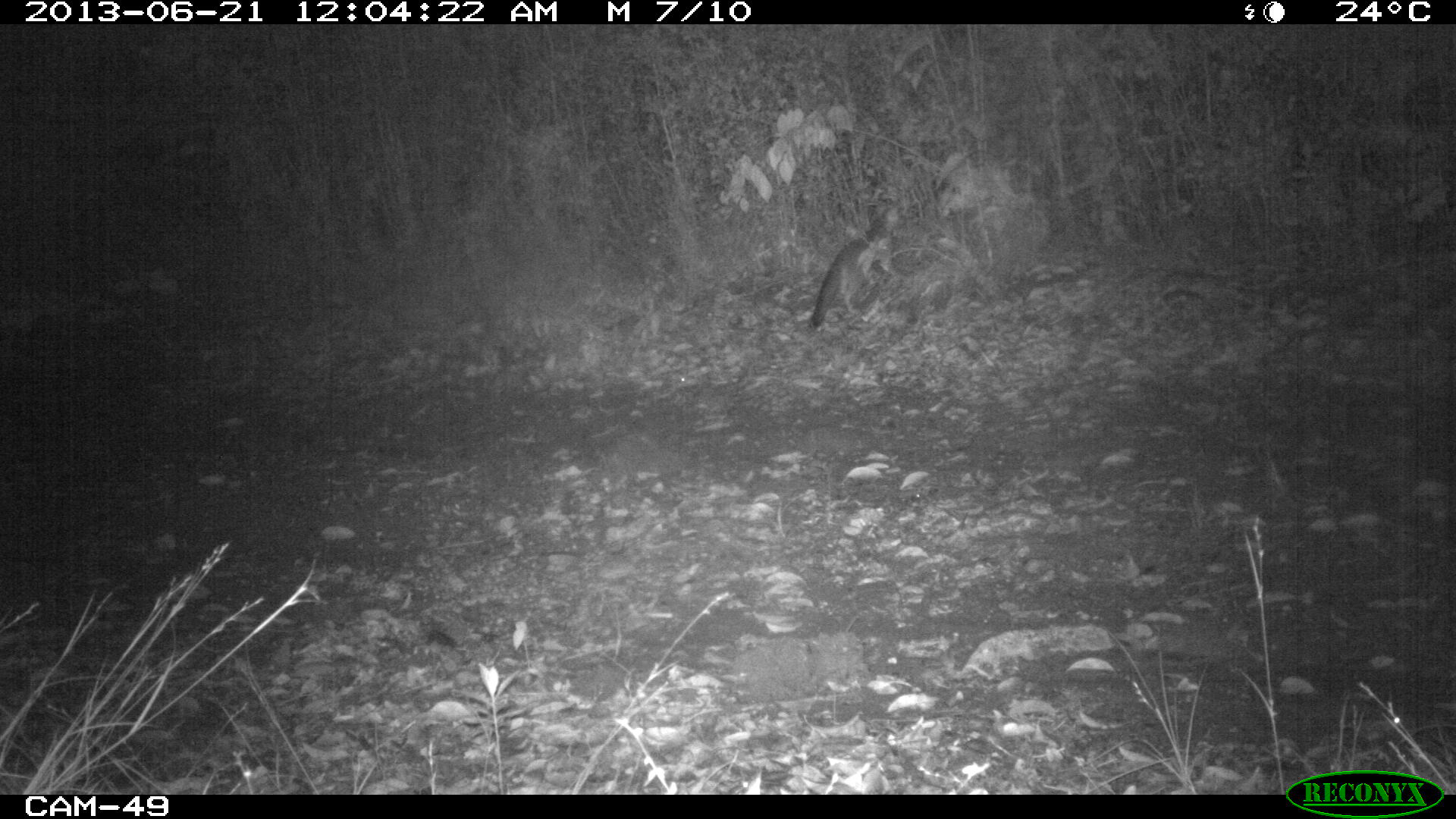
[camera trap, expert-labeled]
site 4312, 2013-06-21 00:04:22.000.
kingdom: Animalia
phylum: Chordata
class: Mammalia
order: Carnivora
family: Canidae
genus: Urocyon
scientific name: Urocyon cinereoargenteus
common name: gray fox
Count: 1.